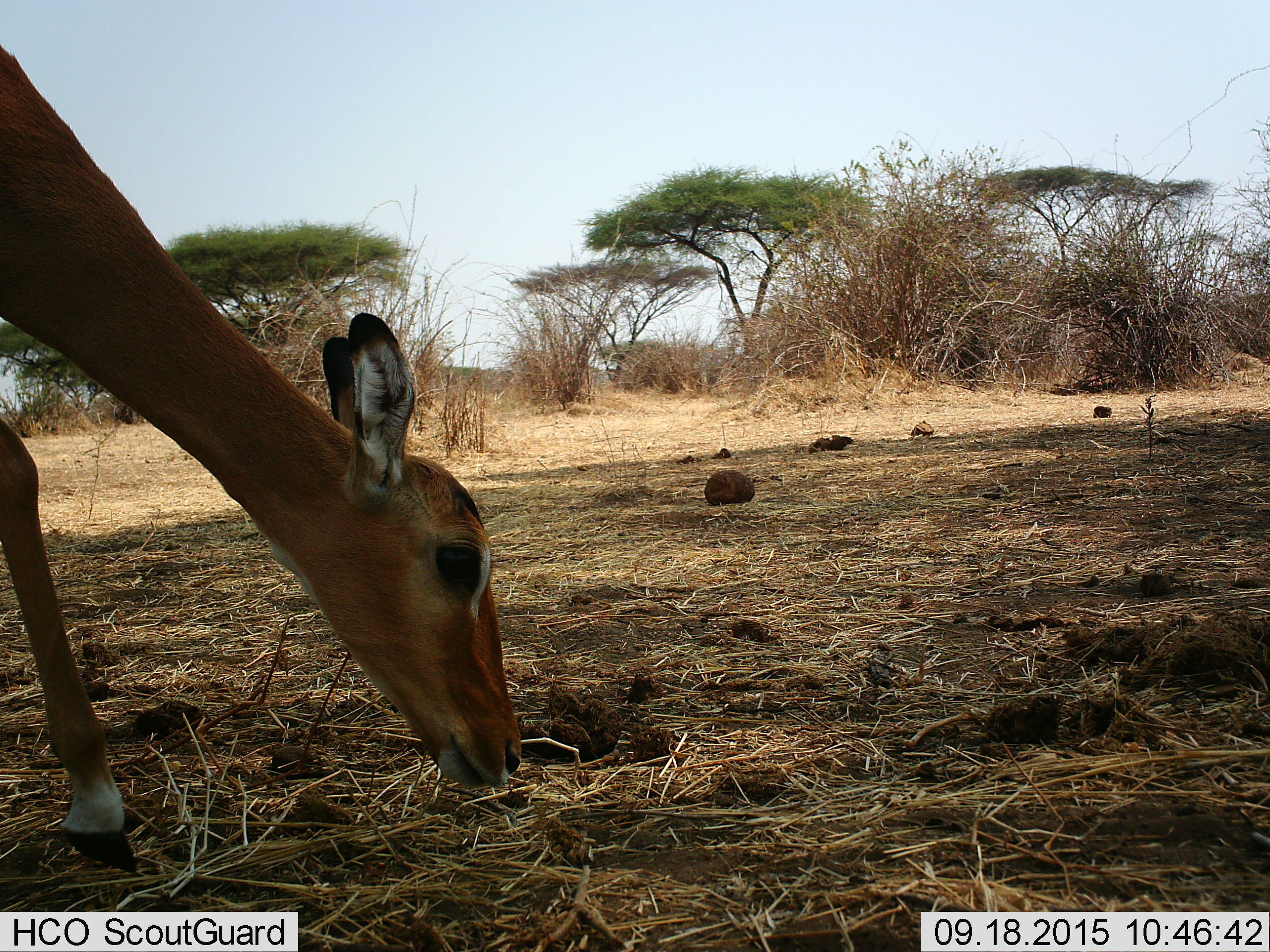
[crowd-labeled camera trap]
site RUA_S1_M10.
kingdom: Animalia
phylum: Chordata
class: Mammalia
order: Artiodactyla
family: Bovidae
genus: Aepyceros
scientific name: Aepyceros melampus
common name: impala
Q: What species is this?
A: Impala (Aepyceros melampus).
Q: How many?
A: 1.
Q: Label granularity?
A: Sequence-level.